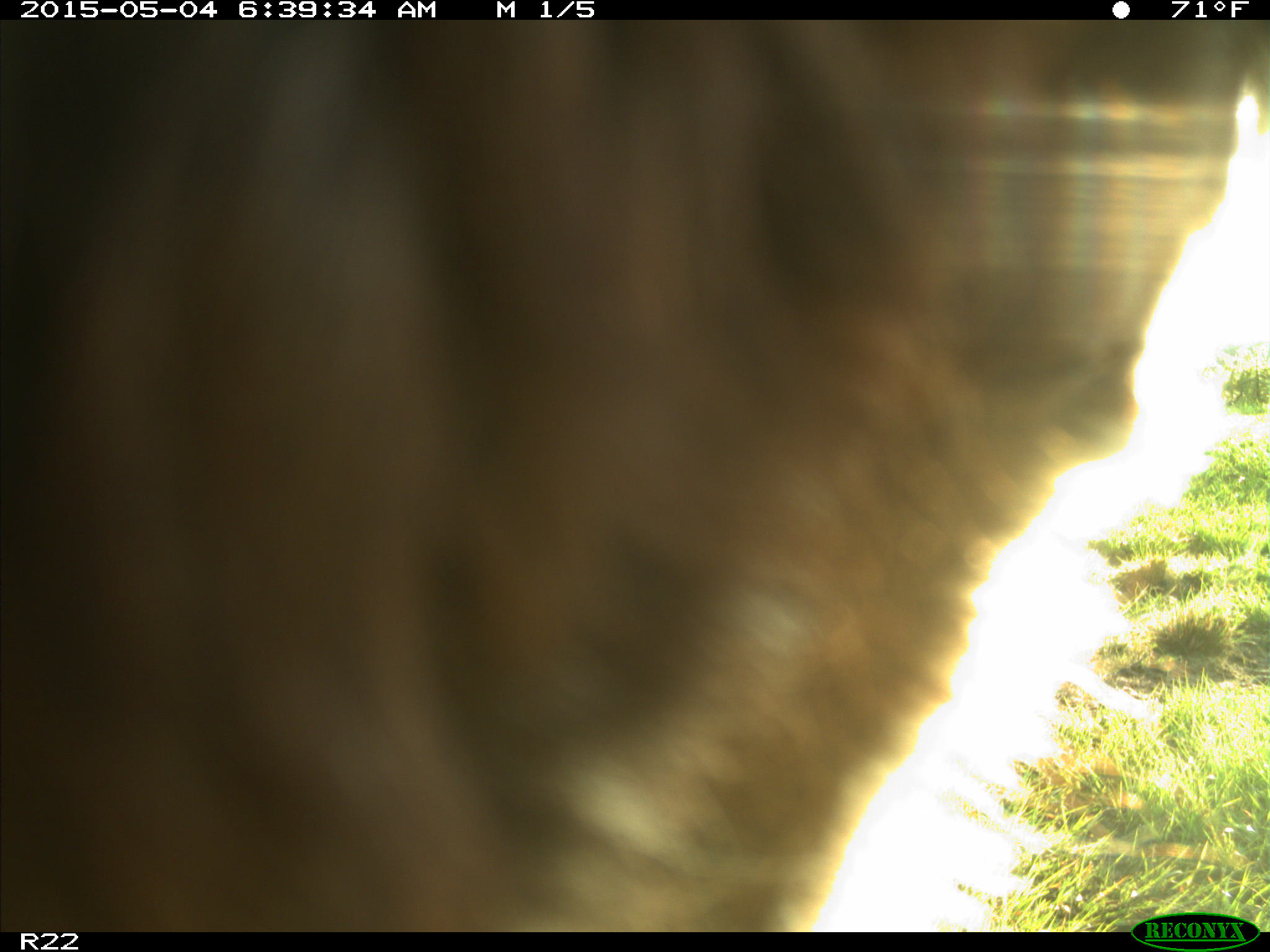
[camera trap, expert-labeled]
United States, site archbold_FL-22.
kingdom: Animalia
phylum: Chordata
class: Mammalia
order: Artiodactyla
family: Bovidae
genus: Bos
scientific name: Bos taurus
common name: domestic cow